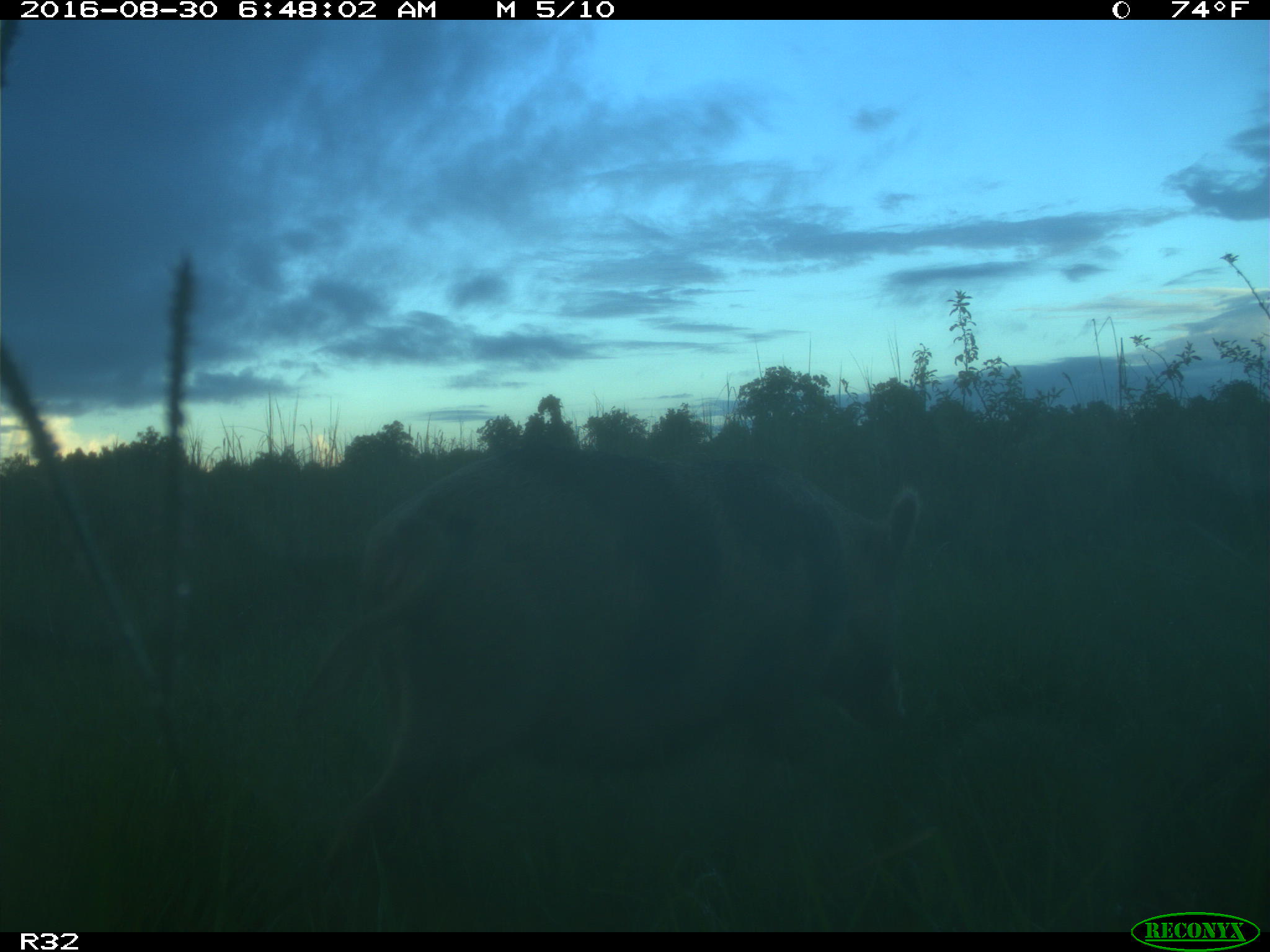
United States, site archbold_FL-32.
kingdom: Animalia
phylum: Chordata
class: Mammalia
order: Artiodactyla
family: Suidae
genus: Sus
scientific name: Sus scrofa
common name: wild boar